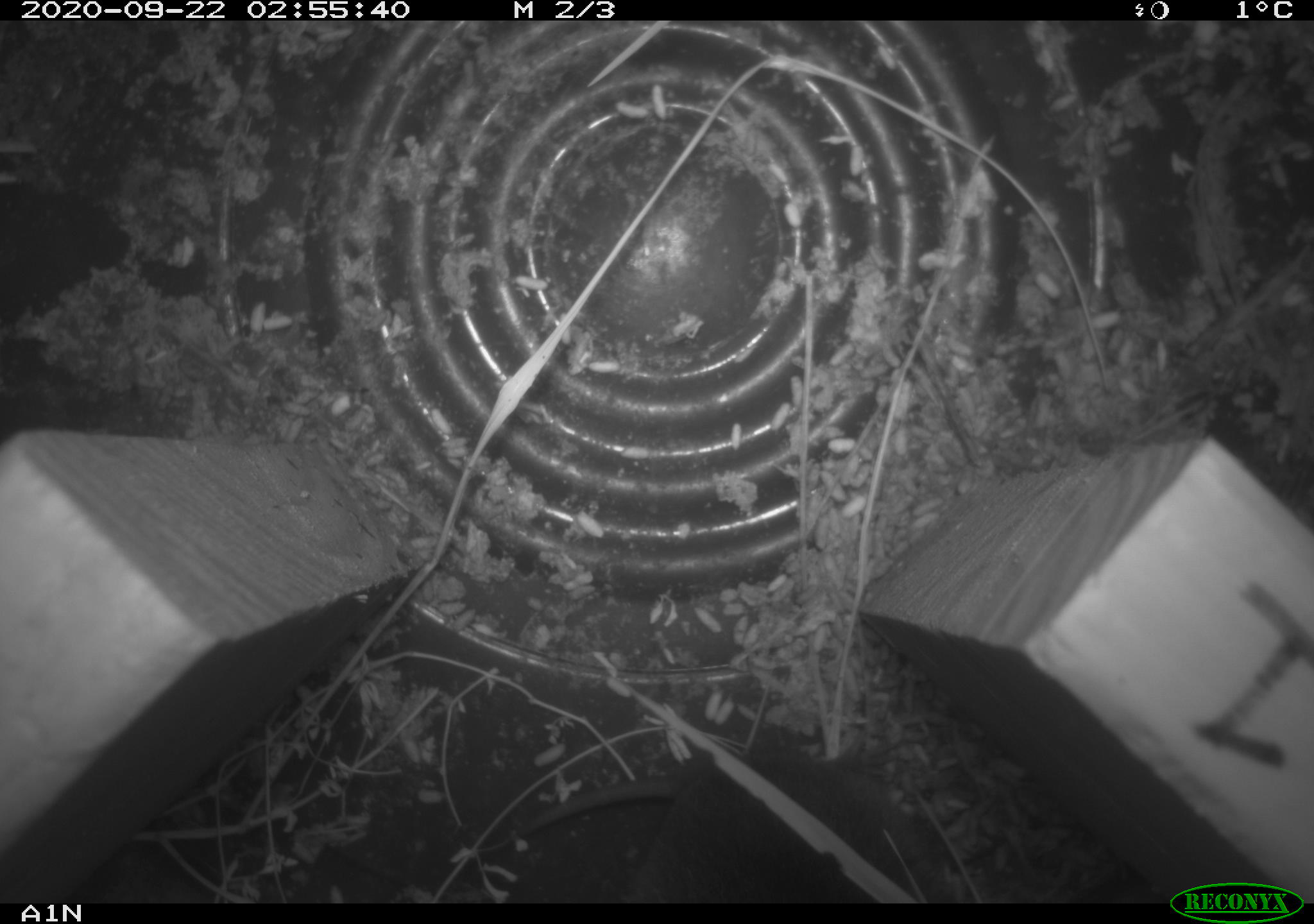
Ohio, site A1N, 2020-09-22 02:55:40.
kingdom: Animalia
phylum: Chordata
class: Mammalia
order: Rodentia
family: Cricetidae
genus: Microtus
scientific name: Microtus pennsylvanicus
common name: meadow vole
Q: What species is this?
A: Meadow vole (Microtus pennsylvanicus).